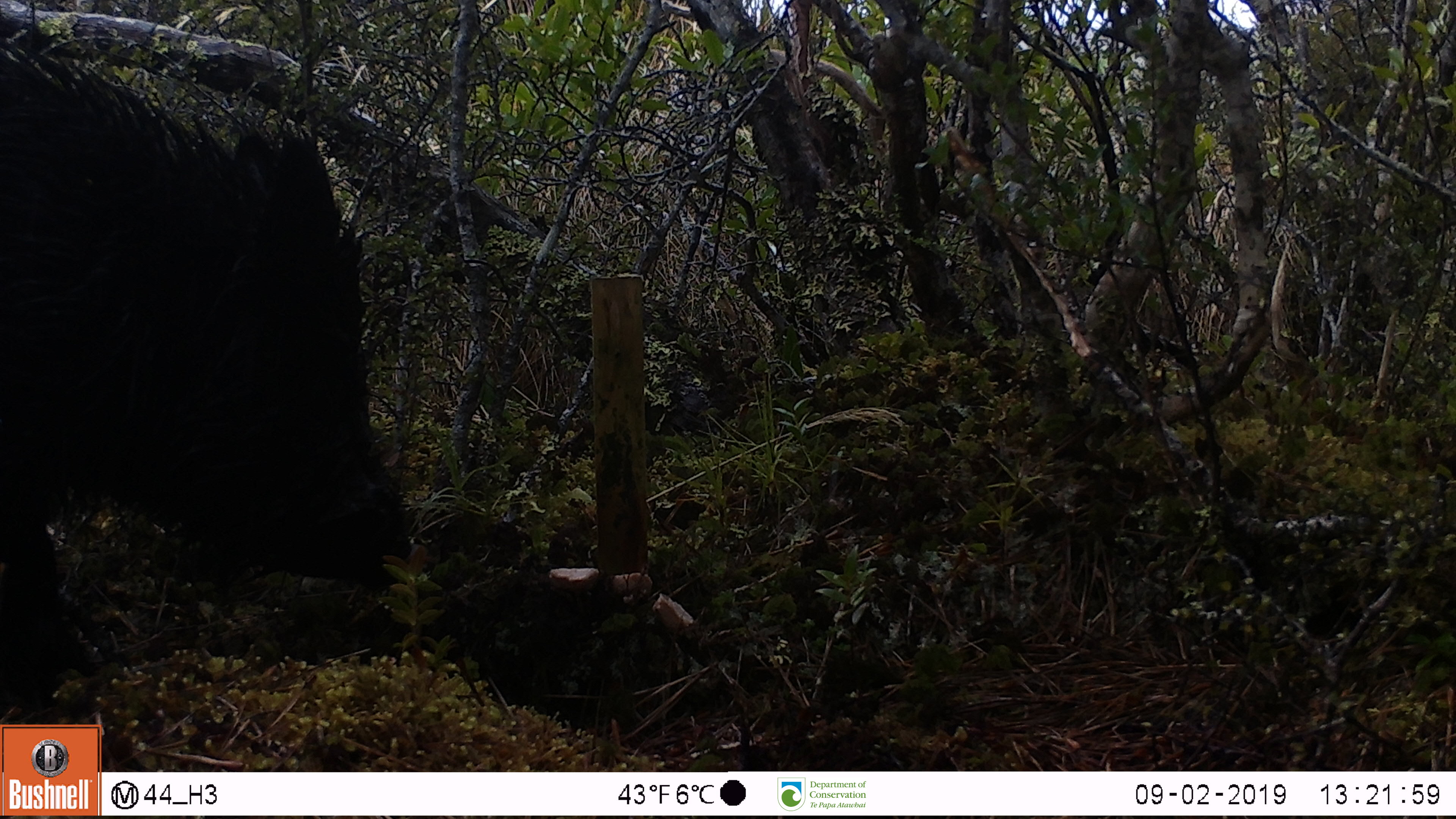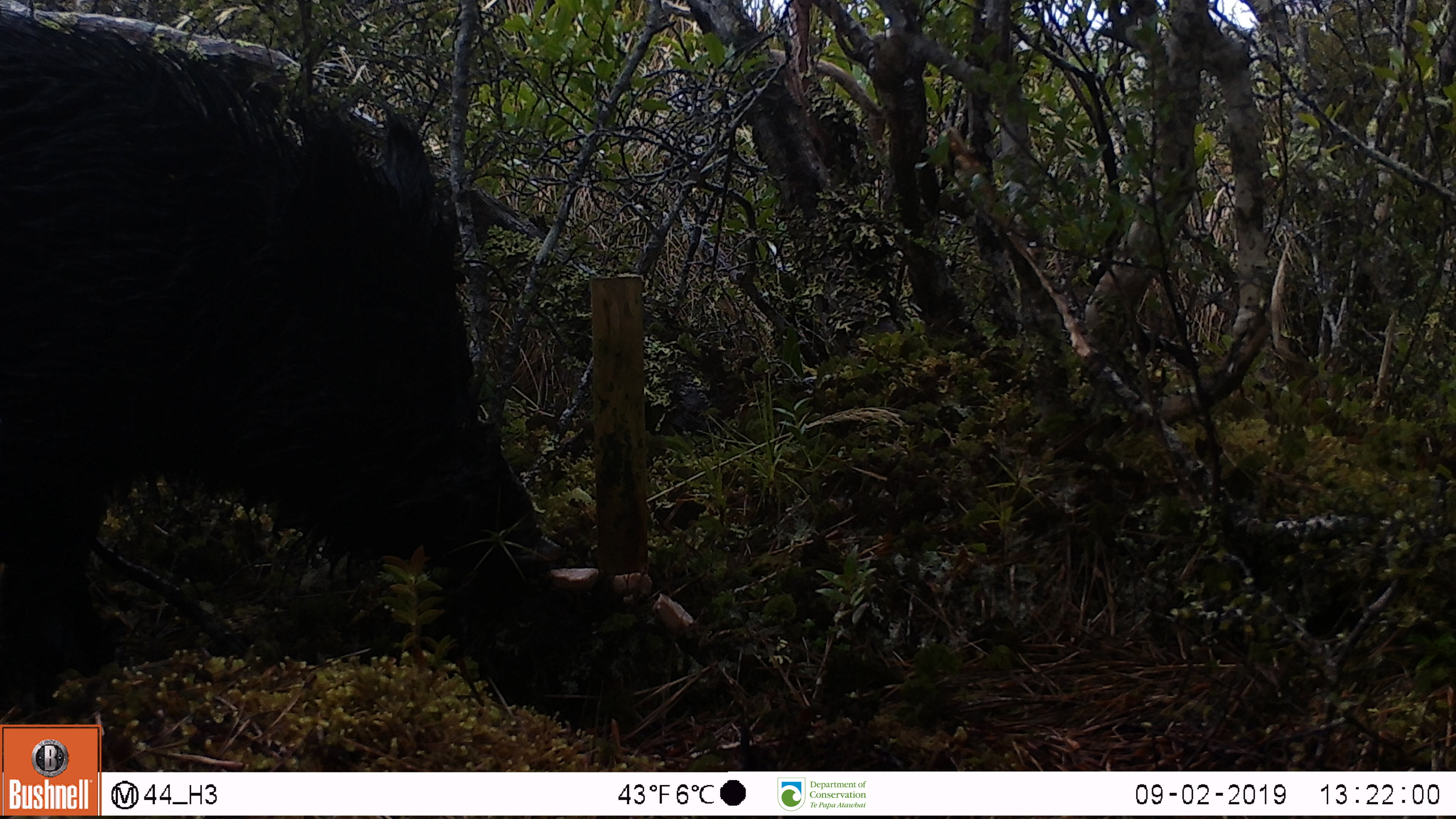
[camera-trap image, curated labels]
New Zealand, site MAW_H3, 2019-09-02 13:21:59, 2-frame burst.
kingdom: Animalia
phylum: Chordata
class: Mammalia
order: Artiodactyla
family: Suidae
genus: Sus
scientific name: Sus scrofa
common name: pig